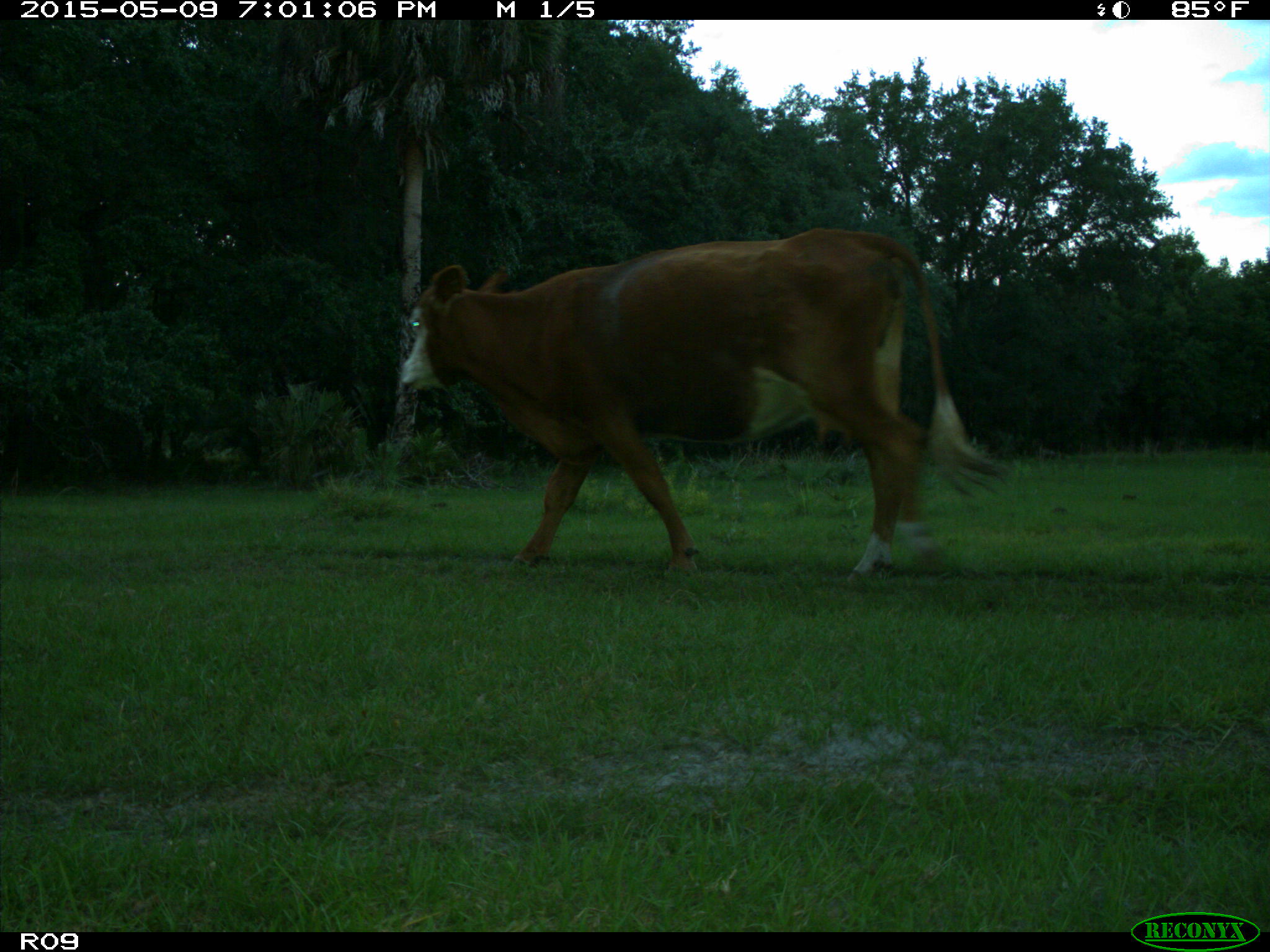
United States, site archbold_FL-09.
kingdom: Animalia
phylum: Chordata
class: Mammalia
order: Artiodactyla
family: Bovidae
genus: Bos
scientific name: Bos taurus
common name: domestic cow